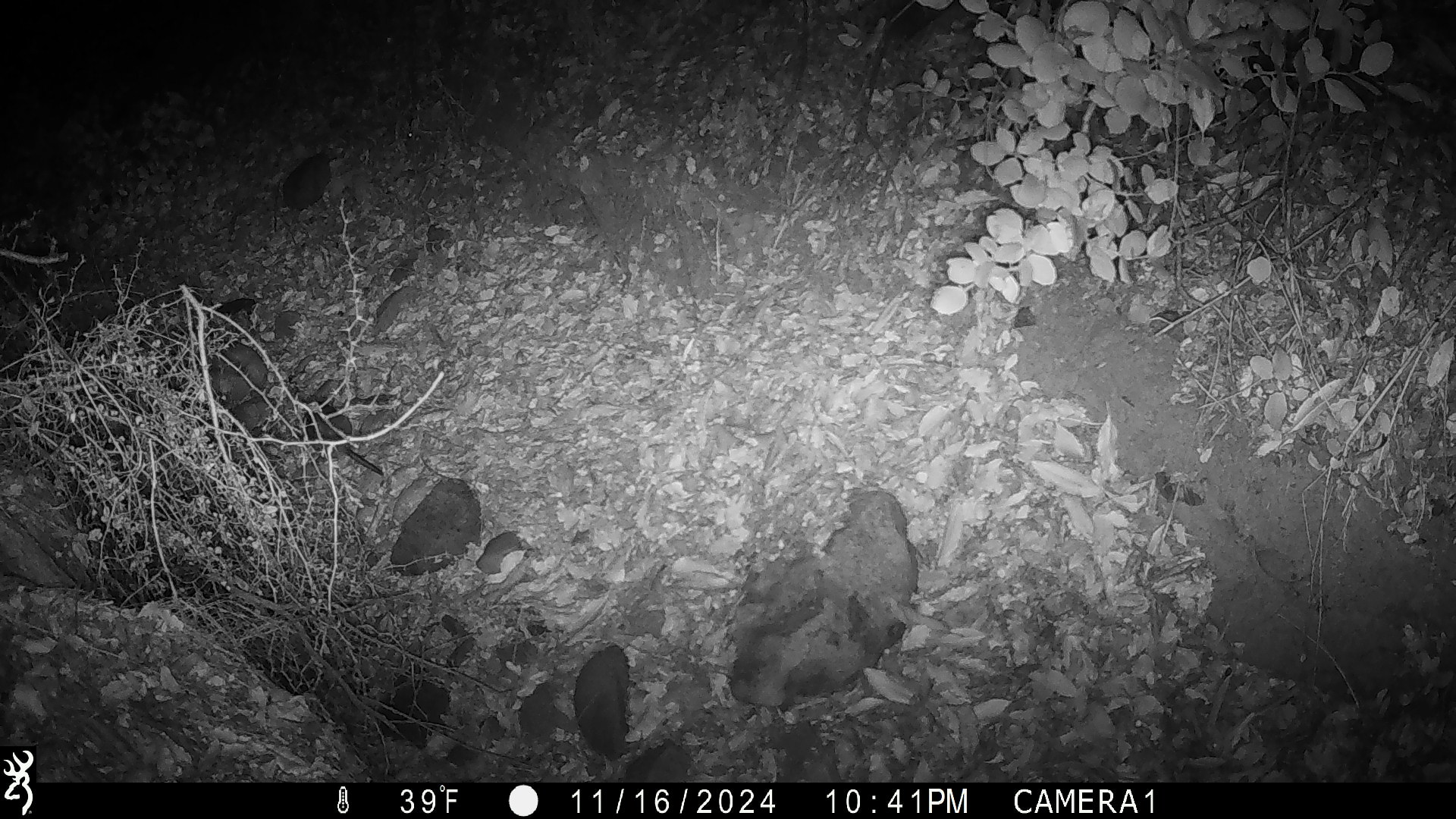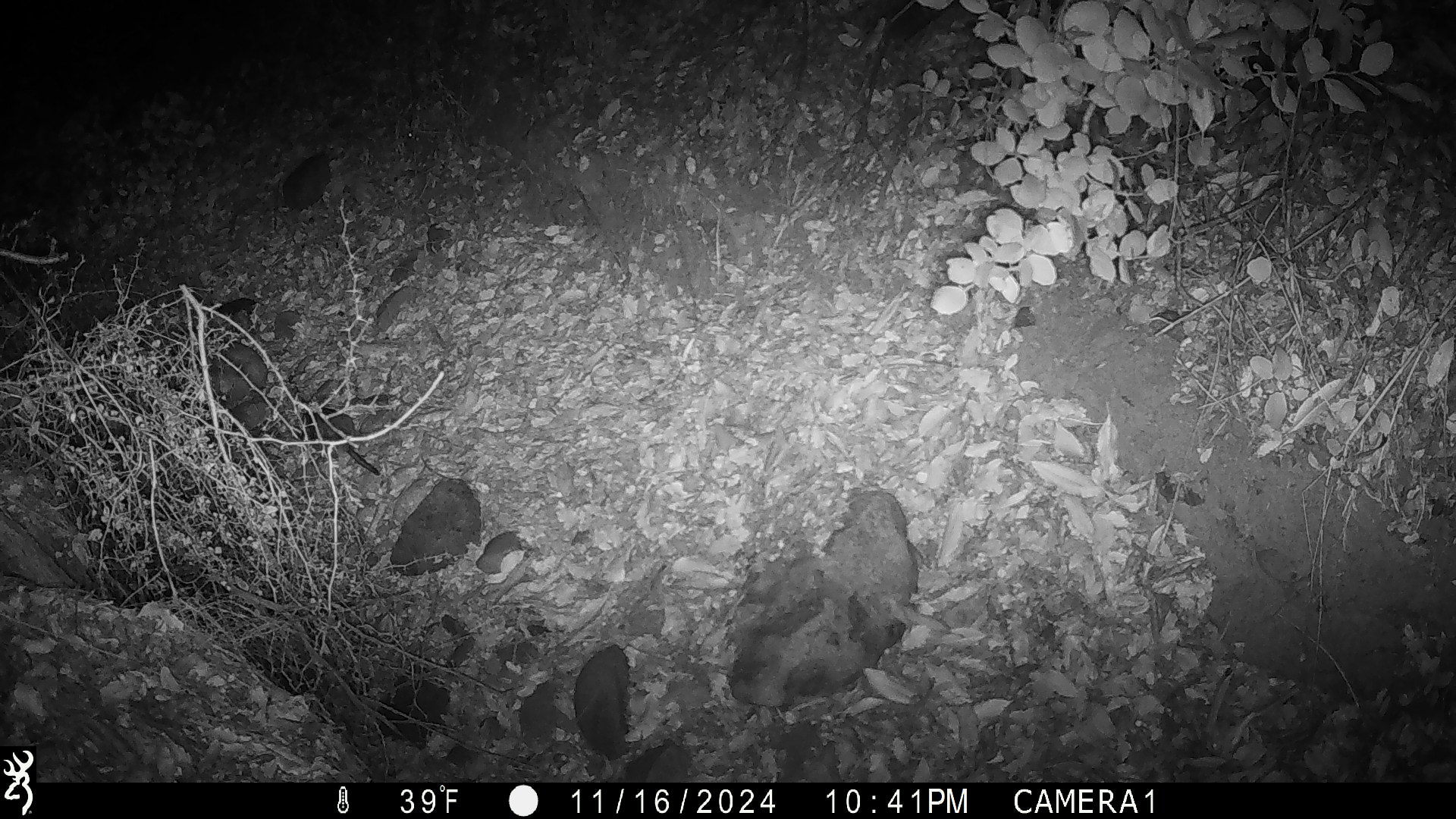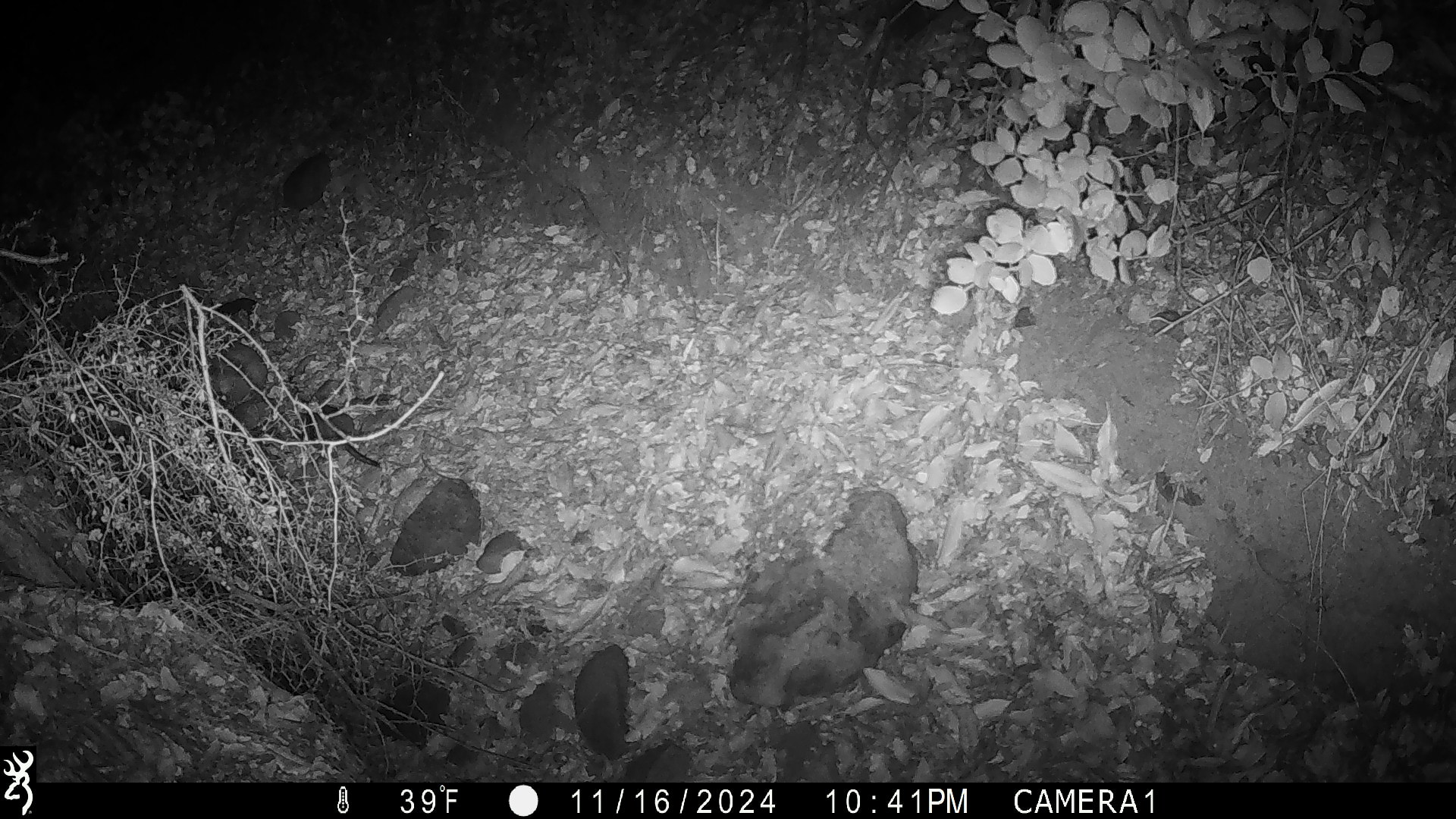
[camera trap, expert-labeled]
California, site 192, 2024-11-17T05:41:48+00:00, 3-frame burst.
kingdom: Animalia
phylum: Chordata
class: Mammalia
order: Rodentia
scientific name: Rodentia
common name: mouse or rat